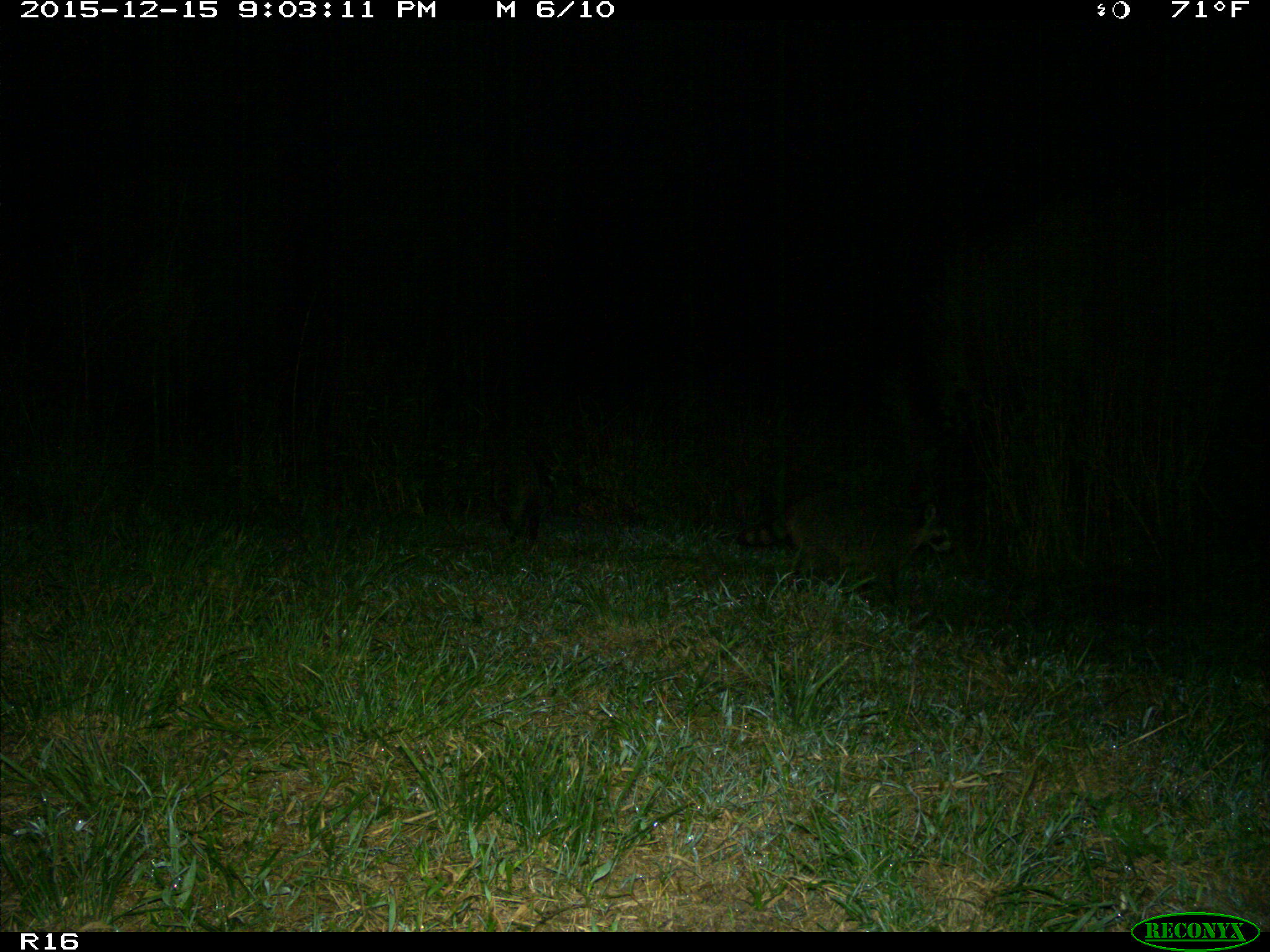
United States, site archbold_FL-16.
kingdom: Animalia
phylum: Chordata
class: Mammalia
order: Carnivora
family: Procyonidae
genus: Procyon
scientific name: Procyon lotor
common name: common raccoon